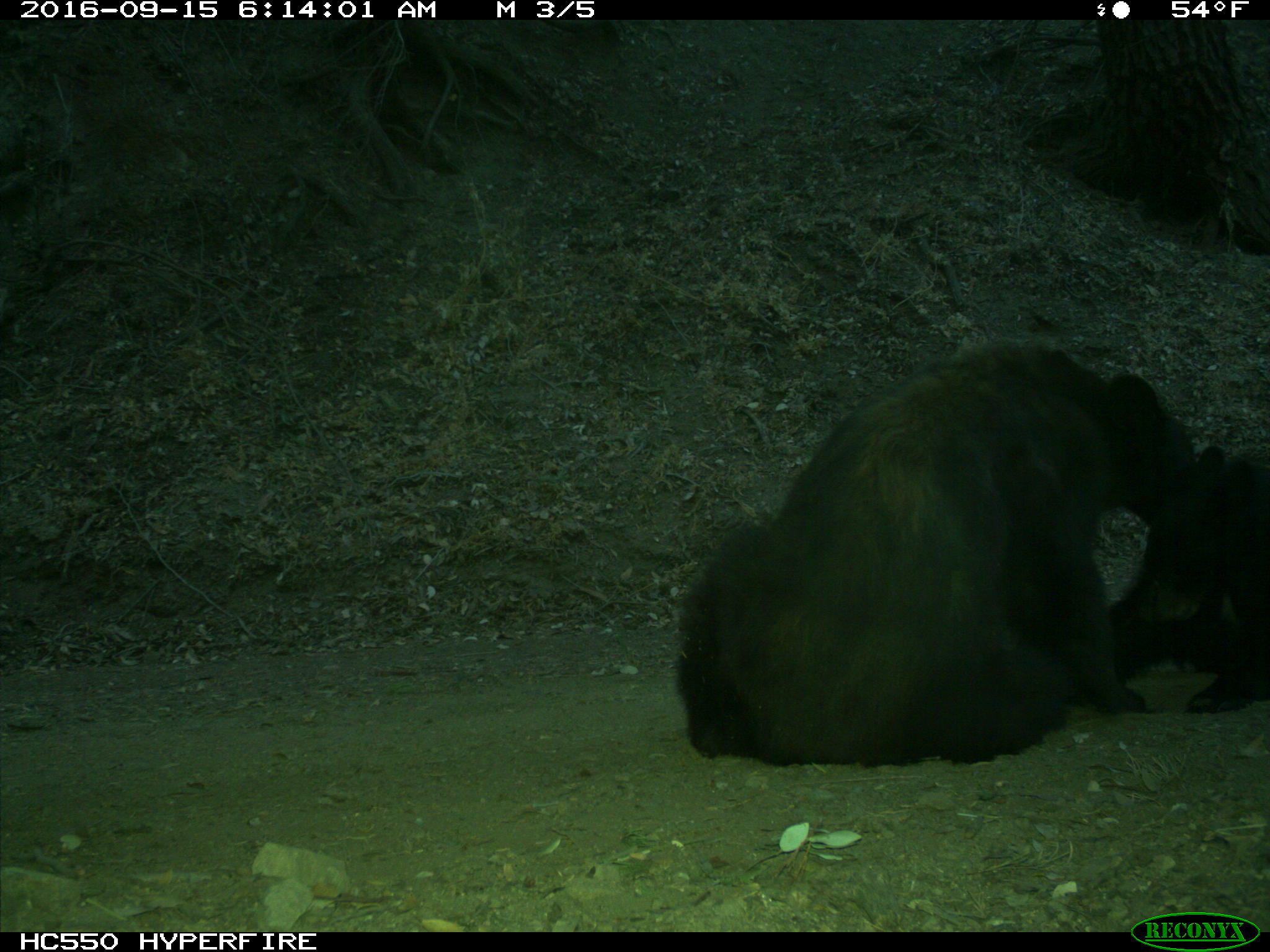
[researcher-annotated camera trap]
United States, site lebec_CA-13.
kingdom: Animalia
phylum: Chordata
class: Mammalia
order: Carnivora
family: Ursidae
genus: Ursus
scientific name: Ursus americanus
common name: american black bear